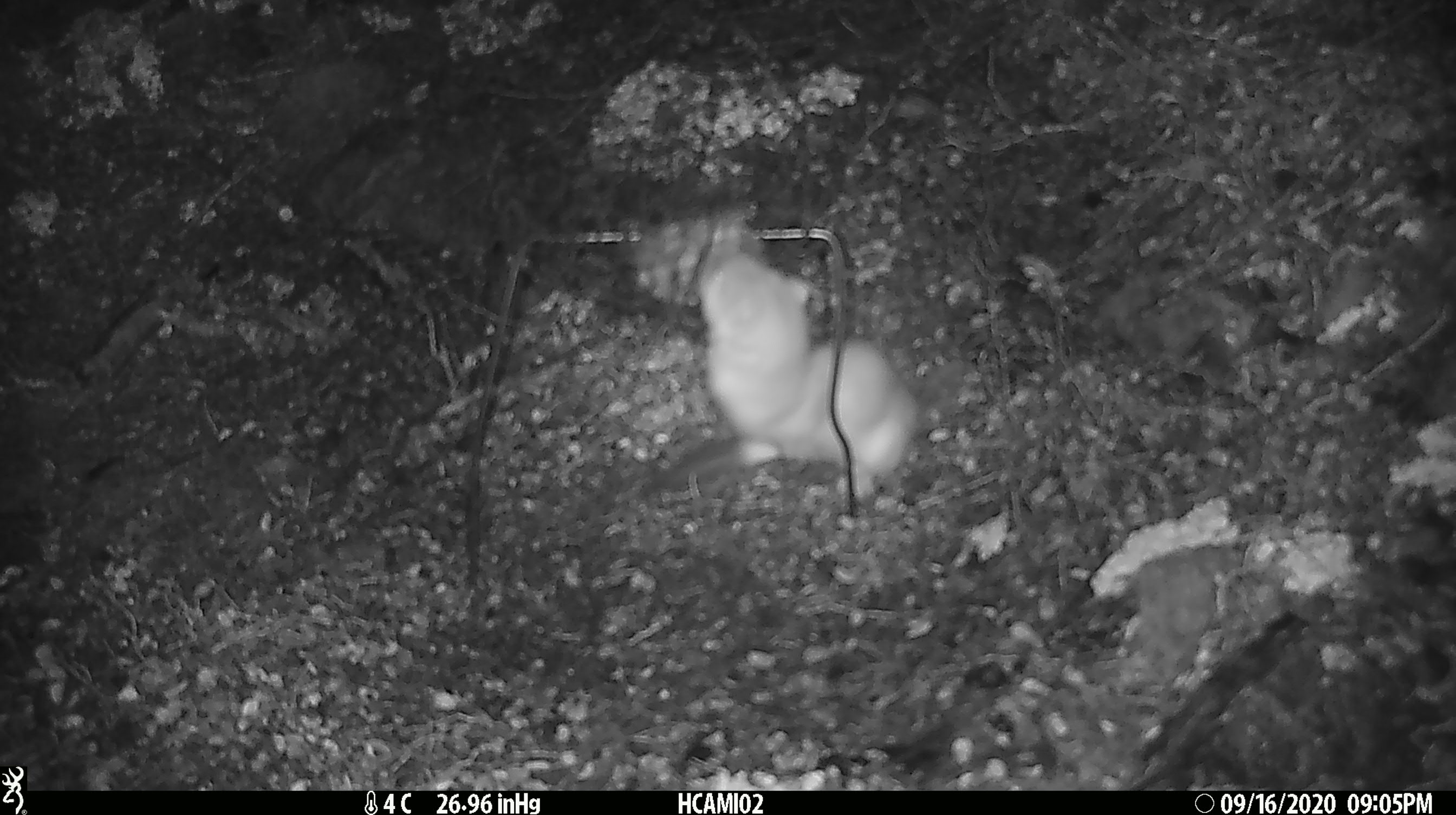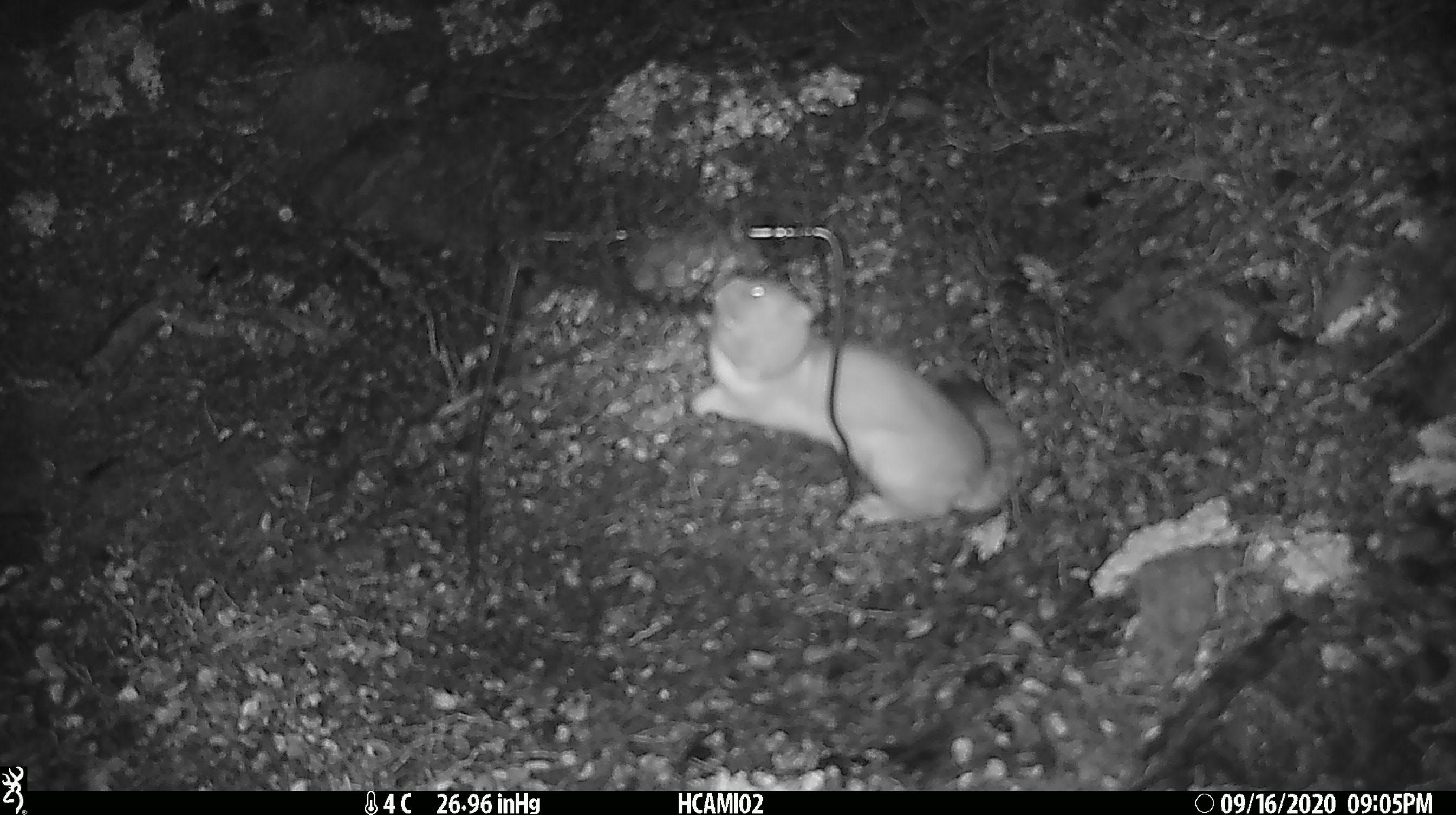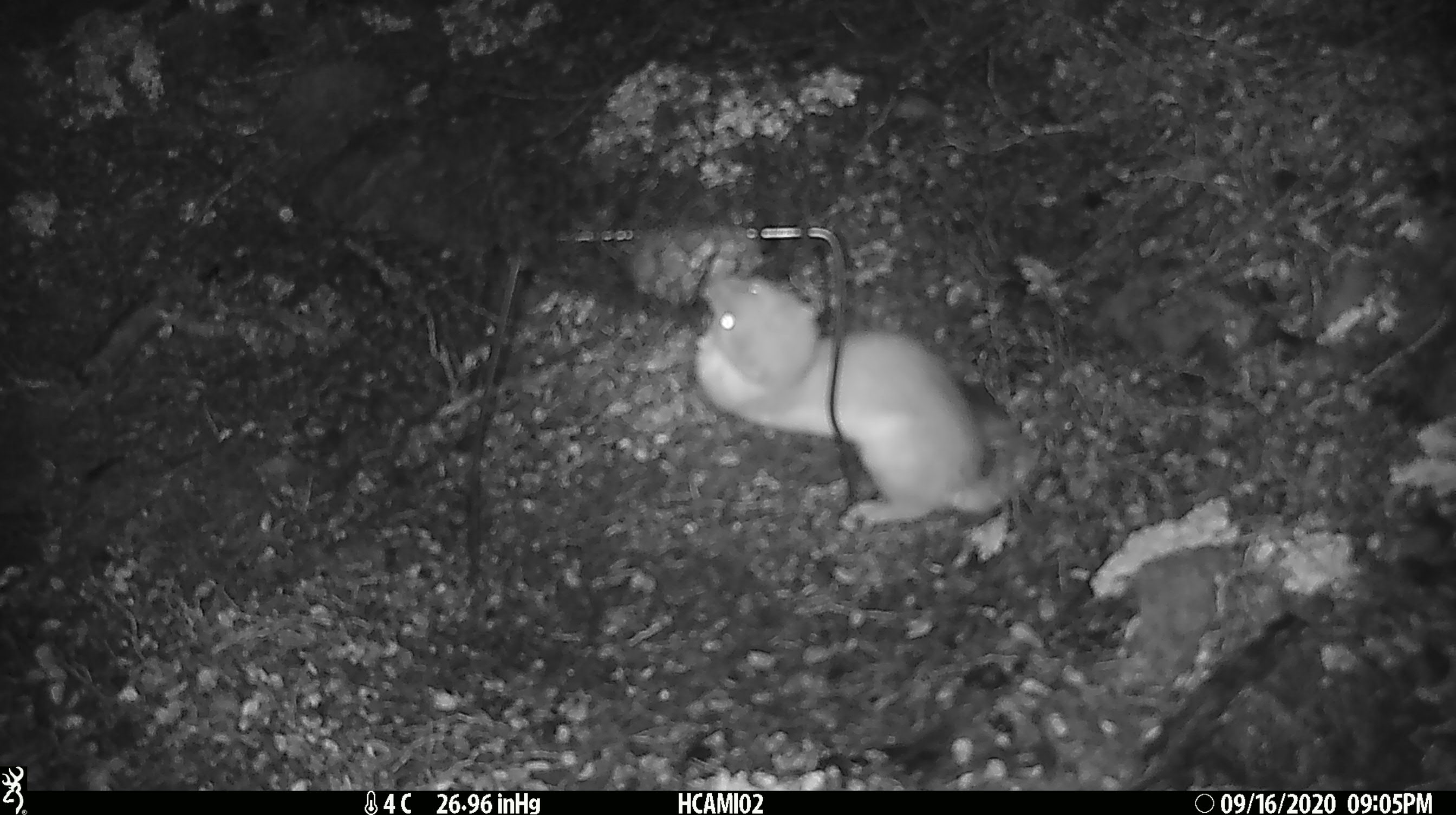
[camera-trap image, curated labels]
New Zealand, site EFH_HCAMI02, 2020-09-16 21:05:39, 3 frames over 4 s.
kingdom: Animalia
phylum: Chordata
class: Mammalia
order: Carnivora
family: Mustelidae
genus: Mustela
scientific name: Mustela erminea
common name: stoat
Stoat (Mustela erminea).